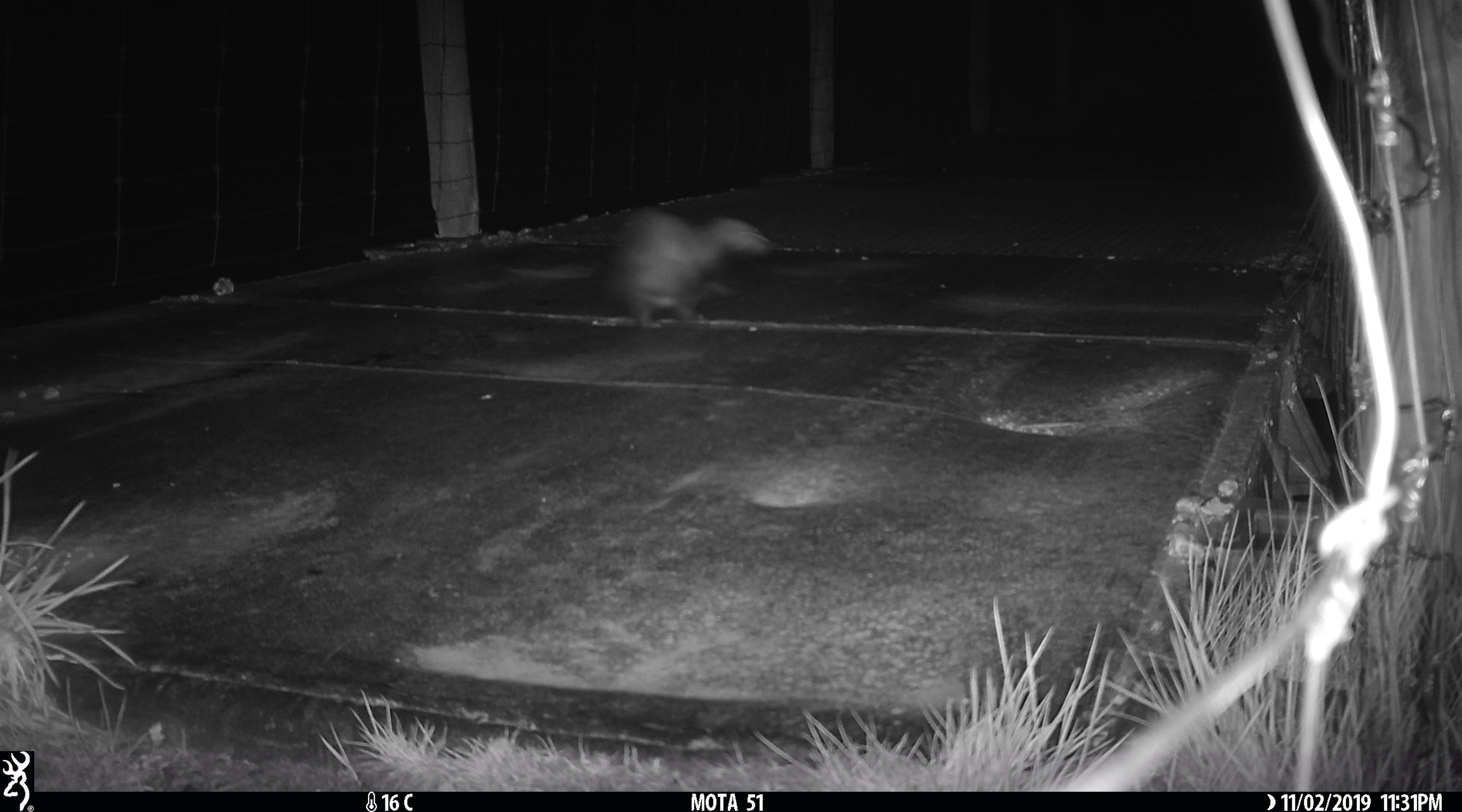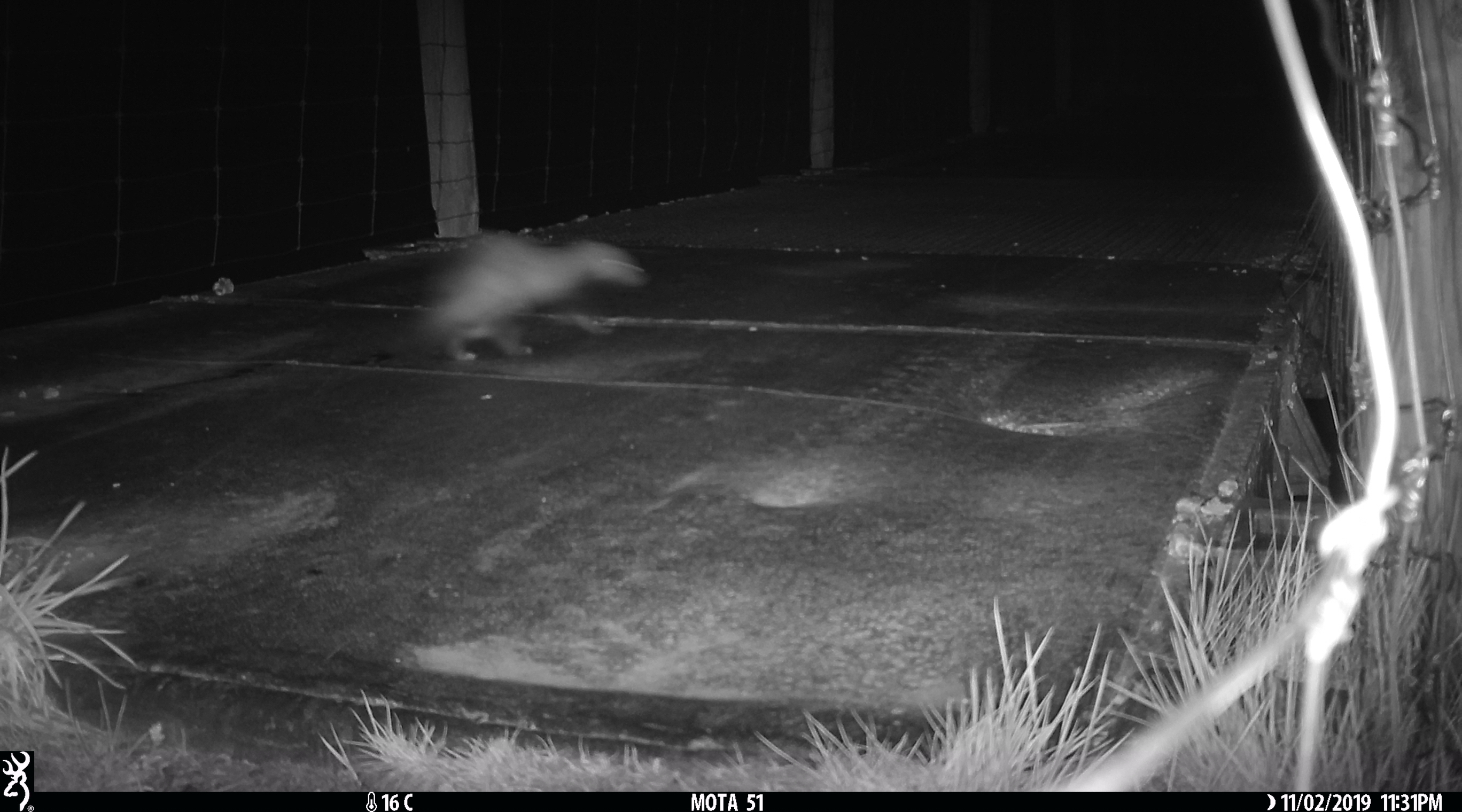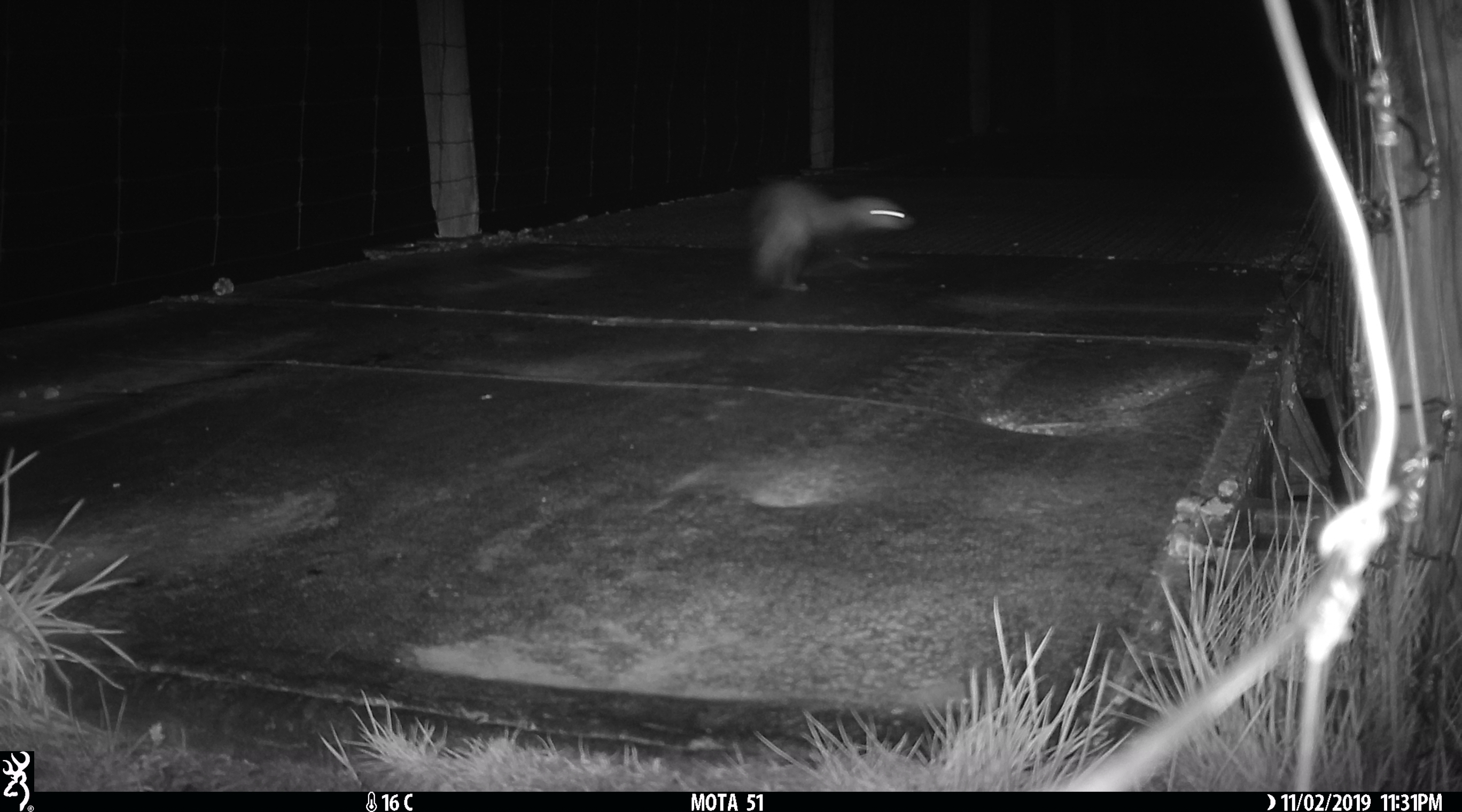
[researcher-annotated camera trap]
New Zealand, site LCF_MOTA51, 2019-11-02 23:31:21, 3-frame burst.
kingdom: Animalia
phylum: Chordata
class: Mammalia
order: Carnivora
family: Mustelidae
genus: Mustela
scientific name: Mustela furo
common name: ferret